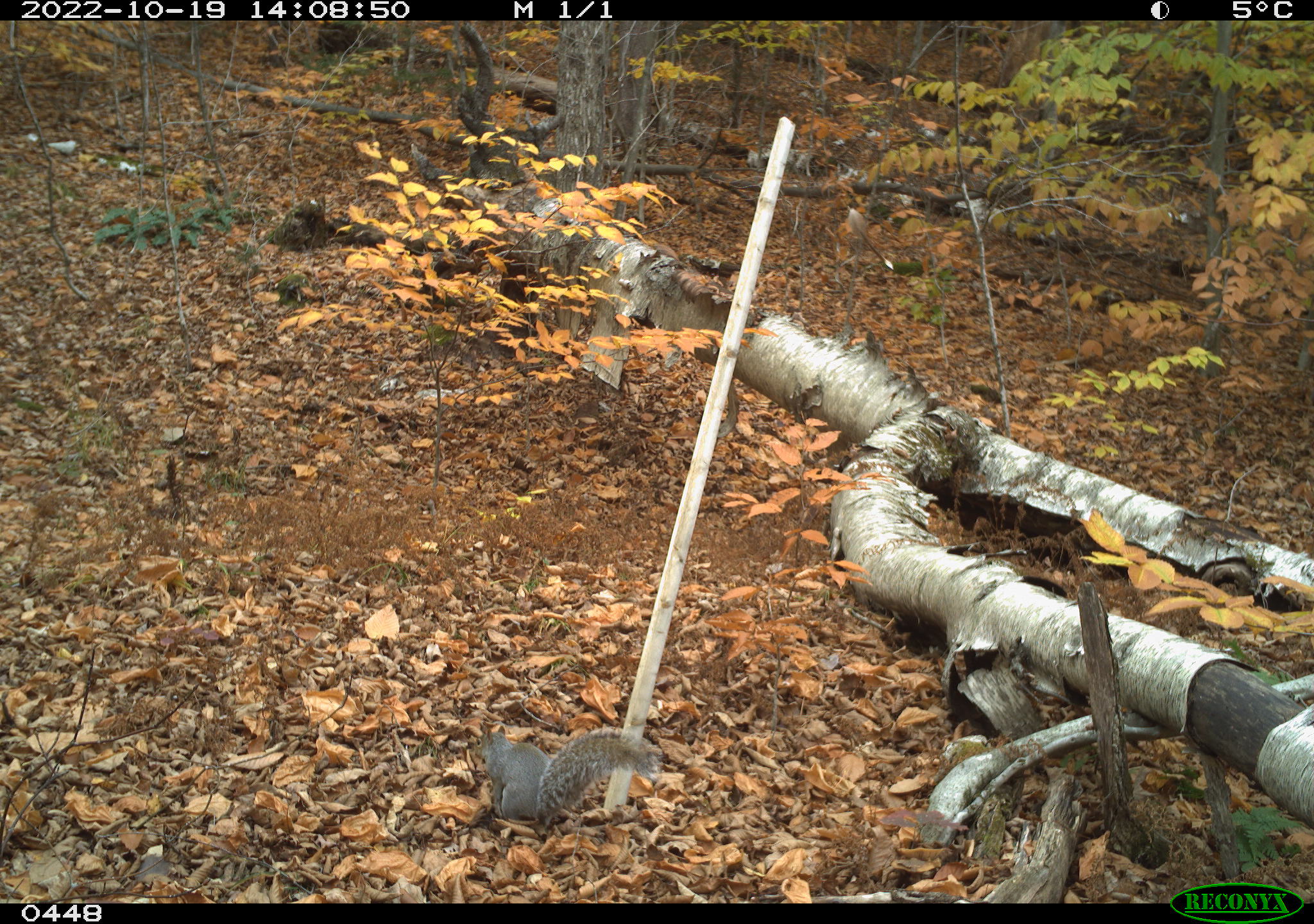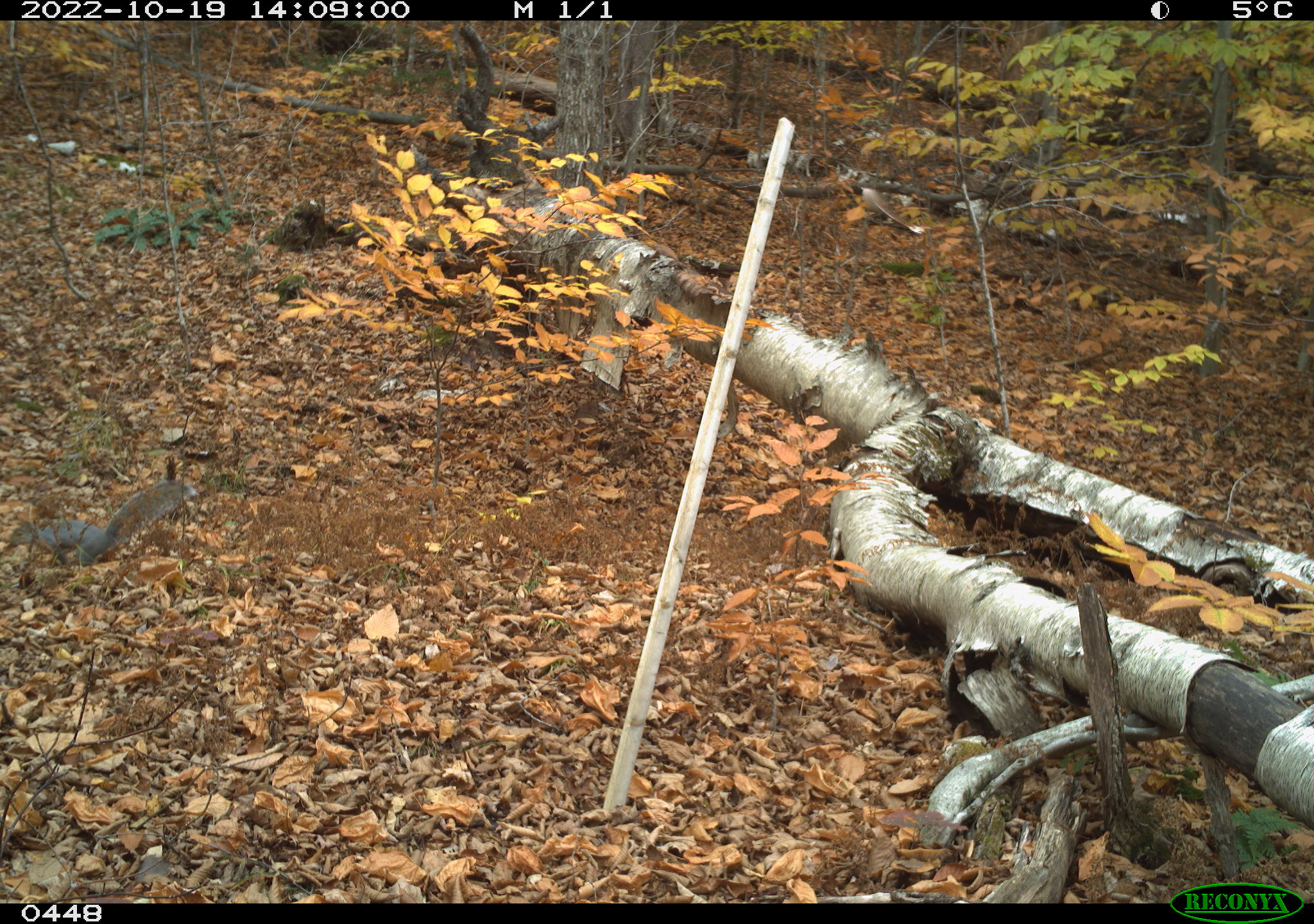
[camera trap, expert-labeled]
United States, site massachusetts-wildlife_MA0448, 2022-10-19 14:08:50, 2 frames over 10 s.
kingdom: Animalia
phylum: Chordata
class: Mammalia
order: Rodentia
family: Sciuridae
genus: Sciurus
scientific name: Sciurus carolinensis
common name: gray squirrel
Gray squirrel (Sciurus carolinensis).